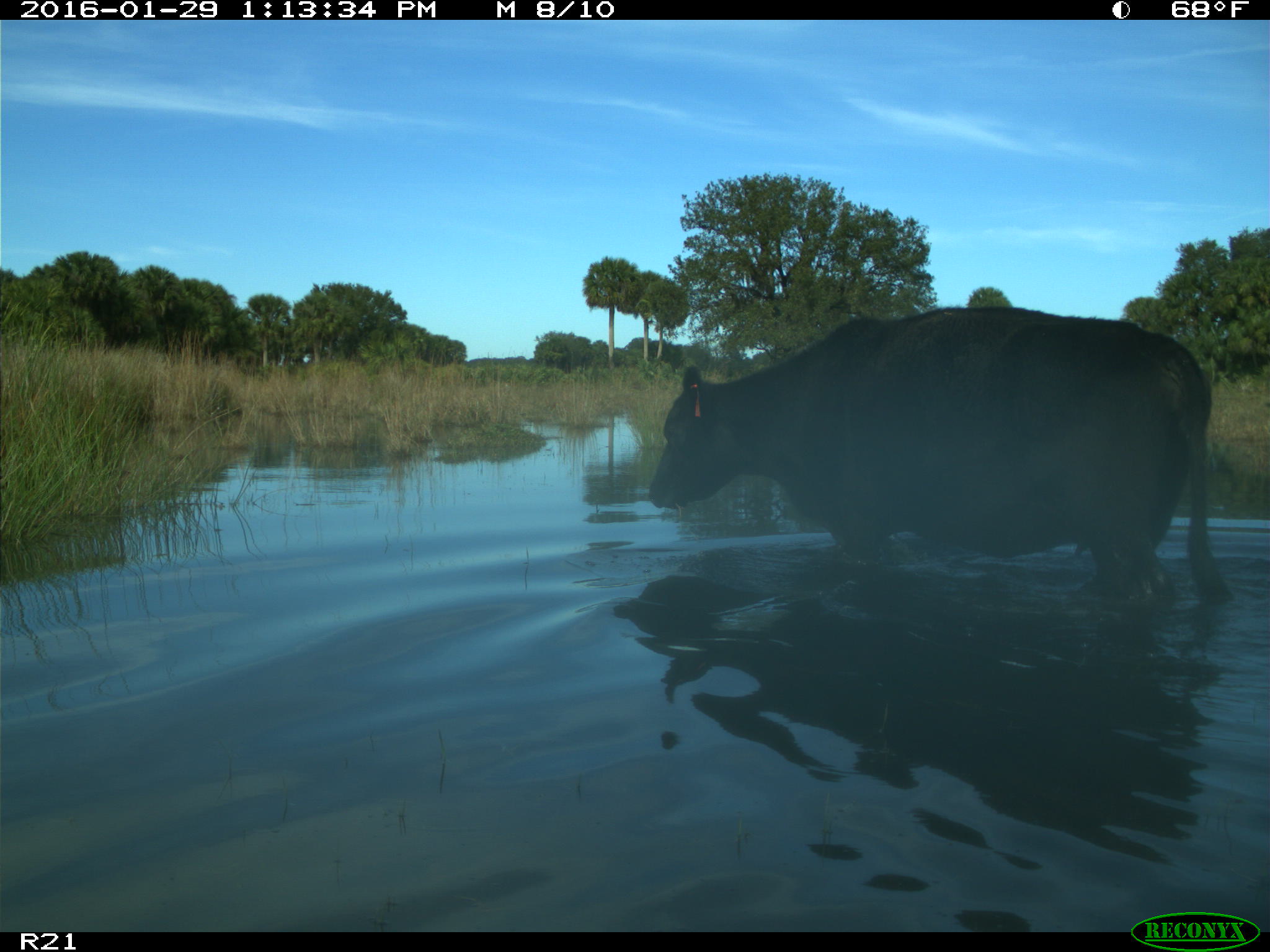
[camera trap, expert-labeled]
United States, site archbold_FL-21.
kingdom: Animalia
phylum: Chordata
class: Mammalia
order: Artiodactyla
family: Bovidae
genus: Bos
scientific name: Bos taurus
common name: domestic cow